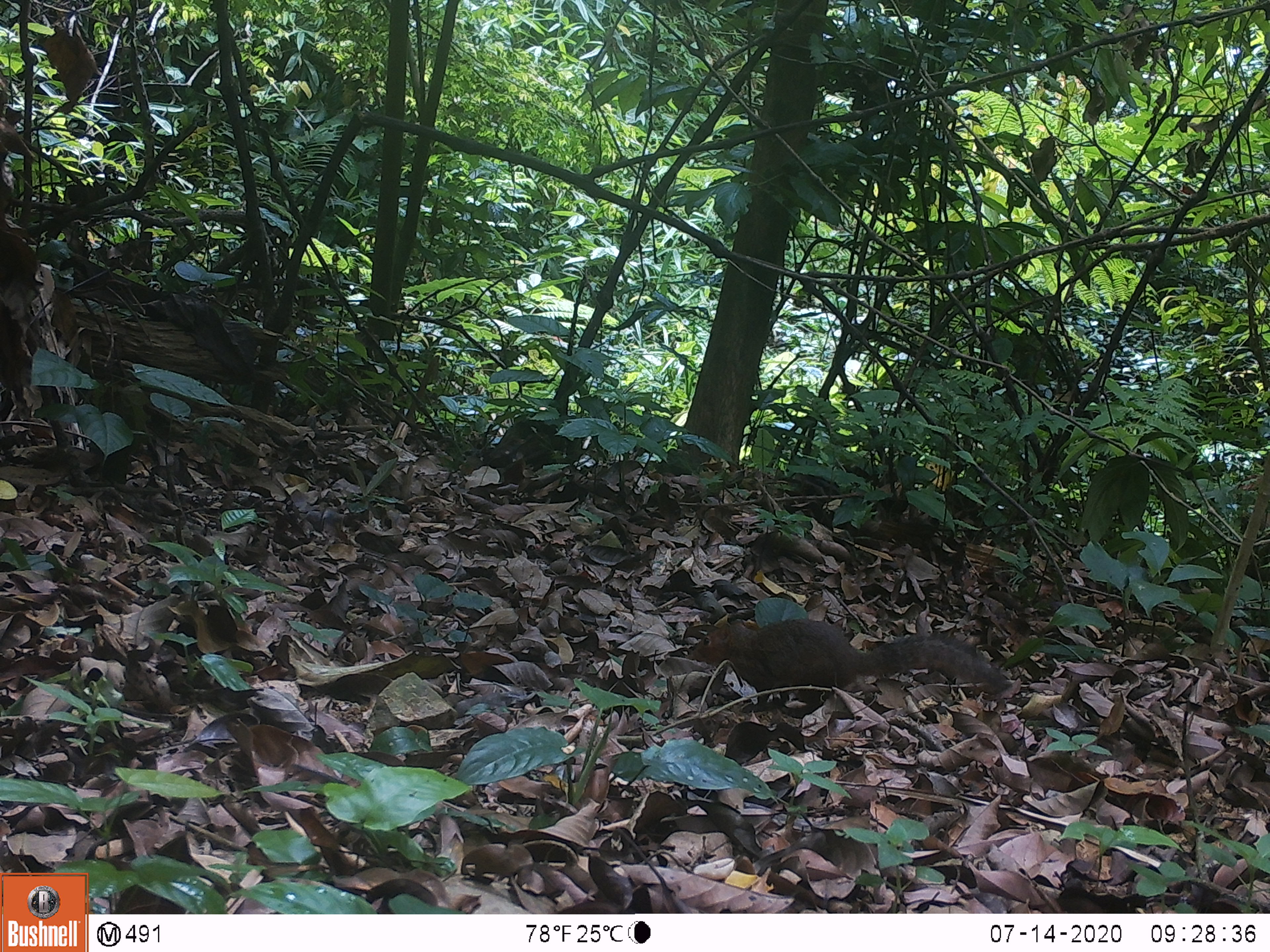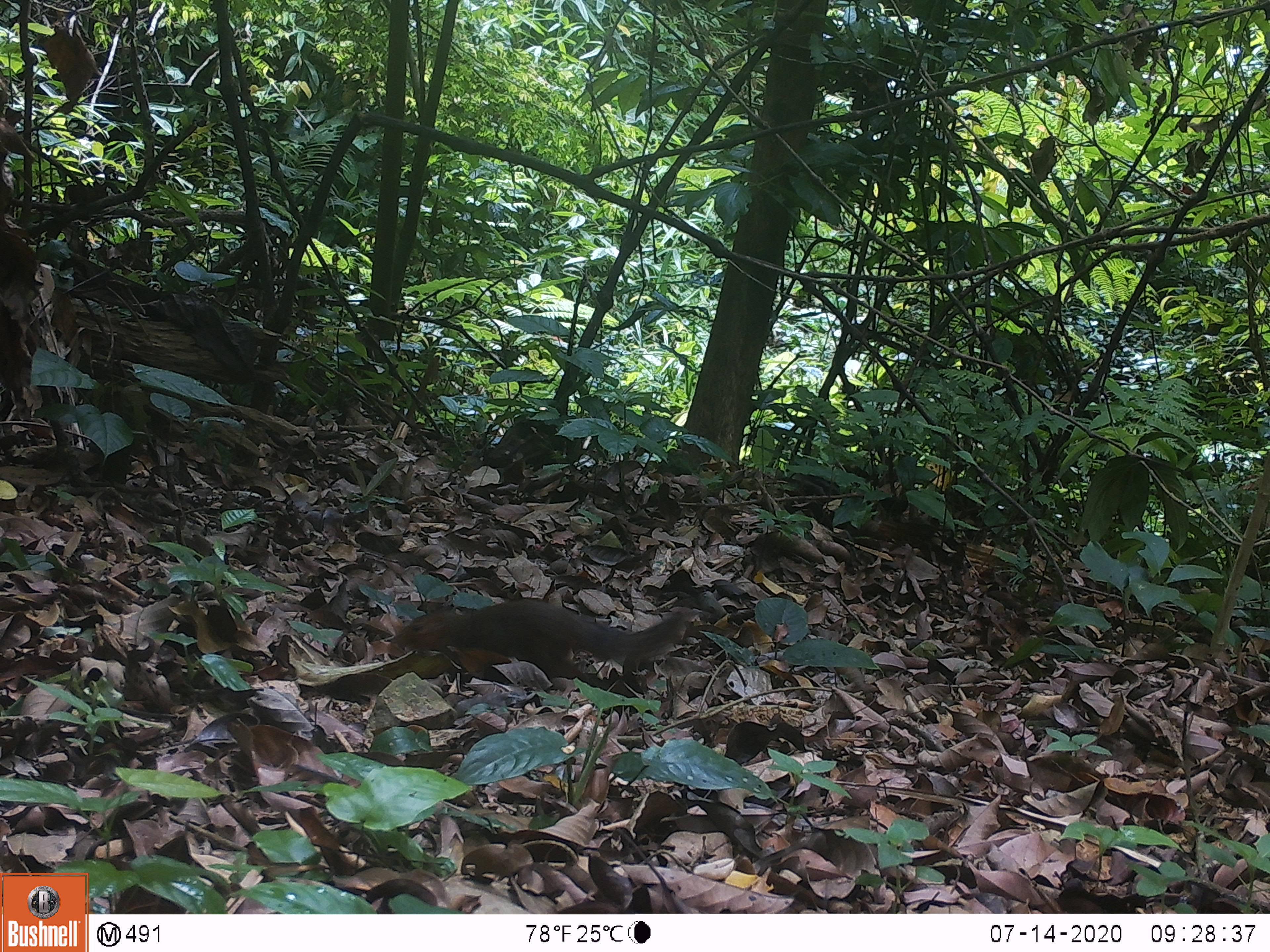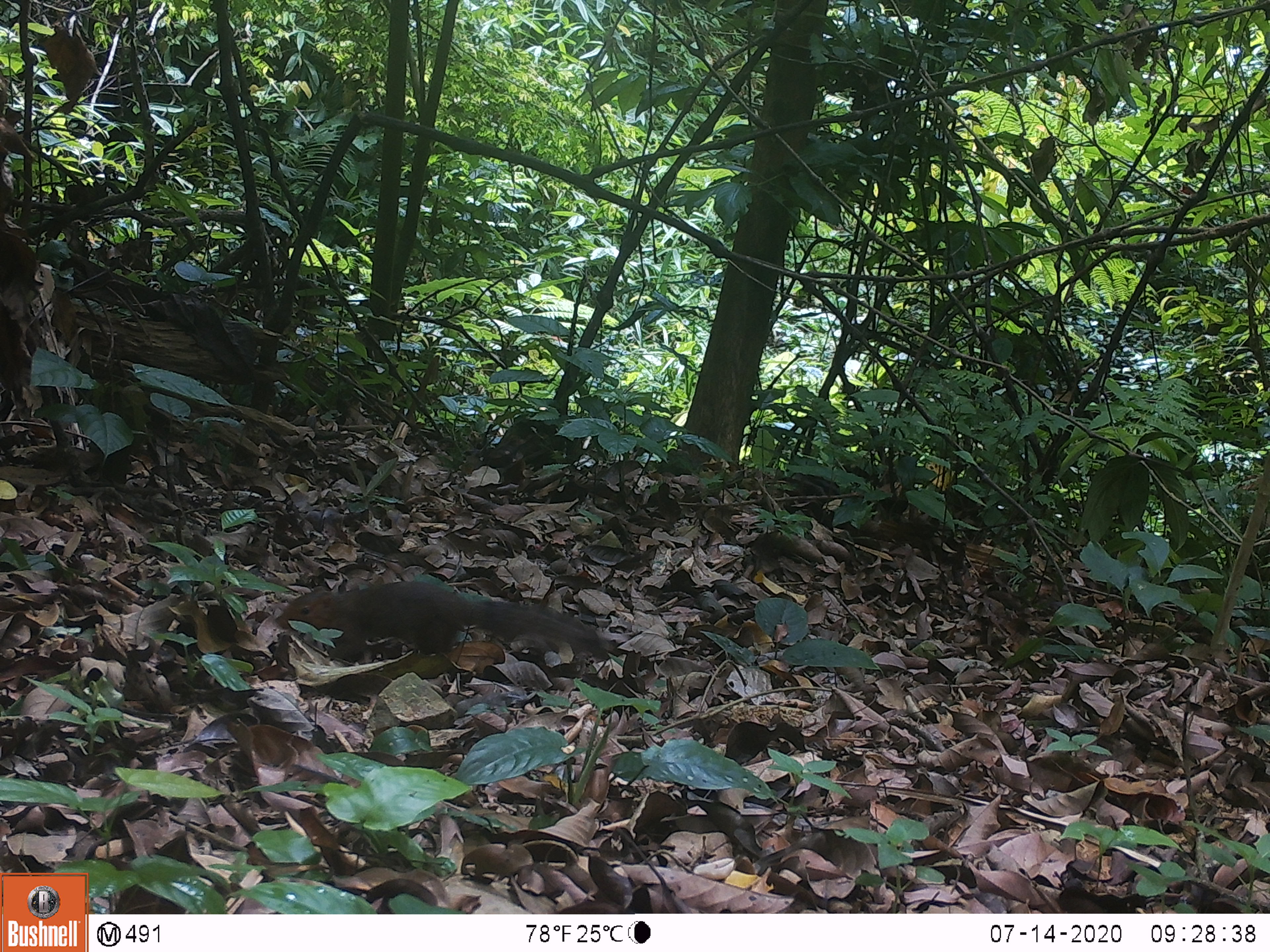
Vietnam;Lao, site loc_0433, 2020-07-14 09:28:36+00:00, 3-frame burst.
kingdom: Animalia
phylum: Chordata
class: Mammalia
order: Rodentia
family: Sciuridae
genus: Dremomys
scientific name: Dremomys rufigenis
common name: red-cheeked squirrel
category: red cheeked squirrel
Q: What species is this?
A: Red cheeked squirrel (red-cheeked squirrel) (Dremomys rufigenis).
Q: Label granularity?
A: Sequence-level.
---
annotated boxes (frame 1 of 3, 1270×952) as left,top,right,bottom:
red cheeked squirrel: 688,618,1012,718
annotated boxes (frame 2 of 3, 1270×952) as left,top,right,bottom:
red cheeked squirrel: 386,599,693,690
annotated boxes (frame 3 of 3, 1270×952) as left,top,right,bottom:
red cheeked squirrel: 270,577,599,664